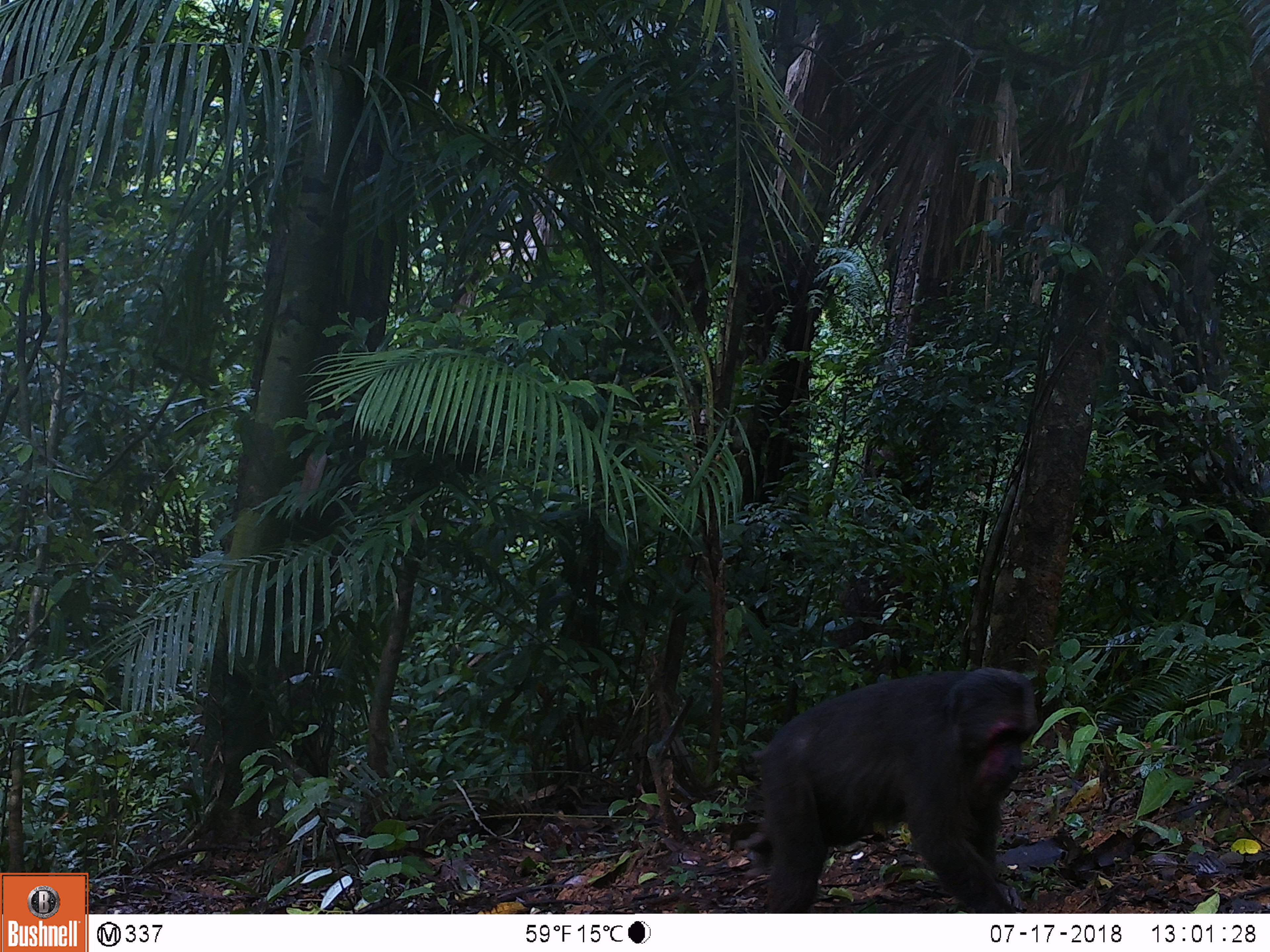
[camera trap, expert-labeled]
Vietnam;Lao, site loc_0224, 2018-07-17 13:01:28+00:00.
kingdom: Animalia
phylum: Chordata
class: Mammalia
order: Primates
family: Cercopithecidae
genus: Macaca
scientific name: Macaca arctoides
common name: stump-tailed macaque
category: stump tailed macaque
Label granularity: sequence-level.